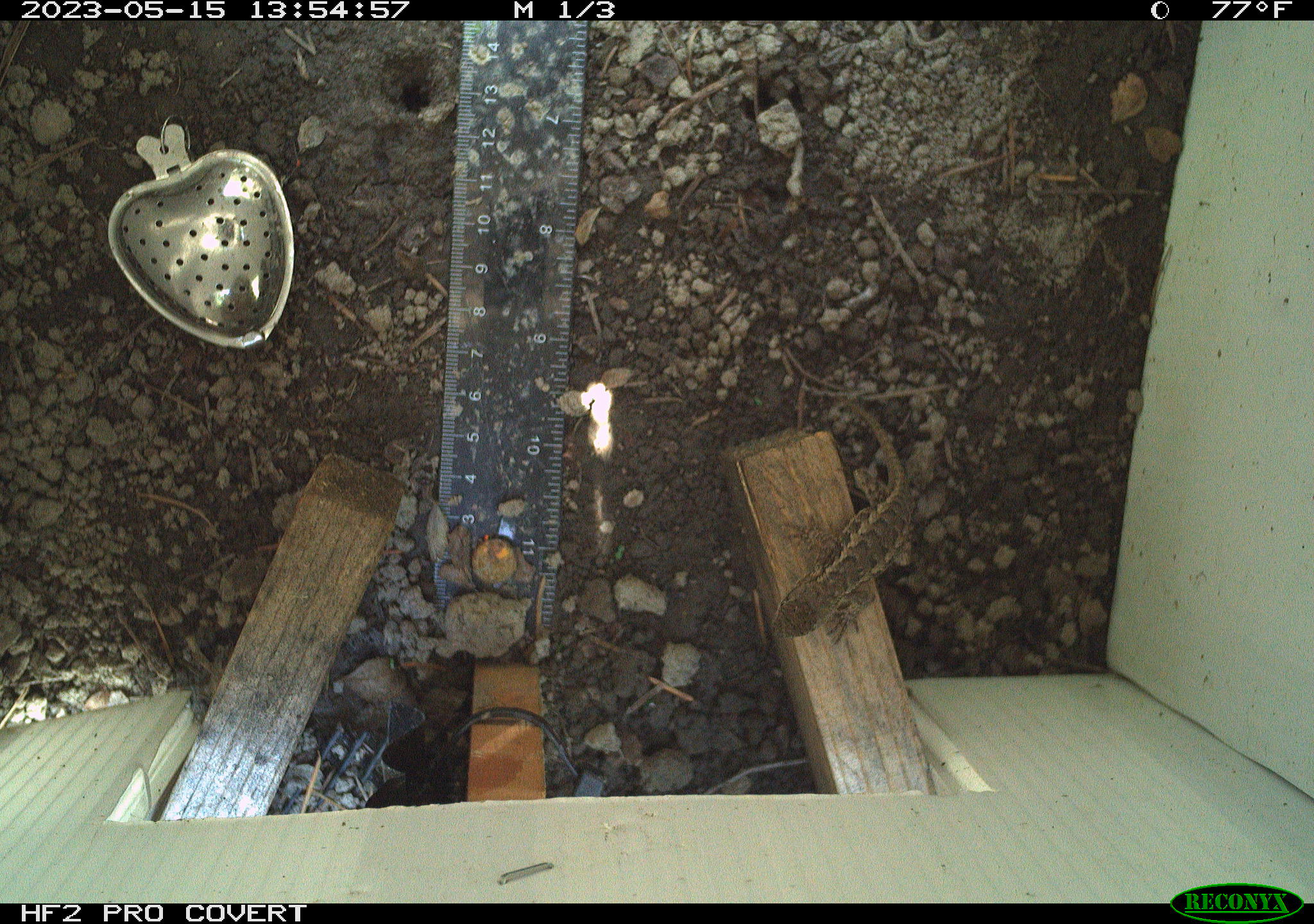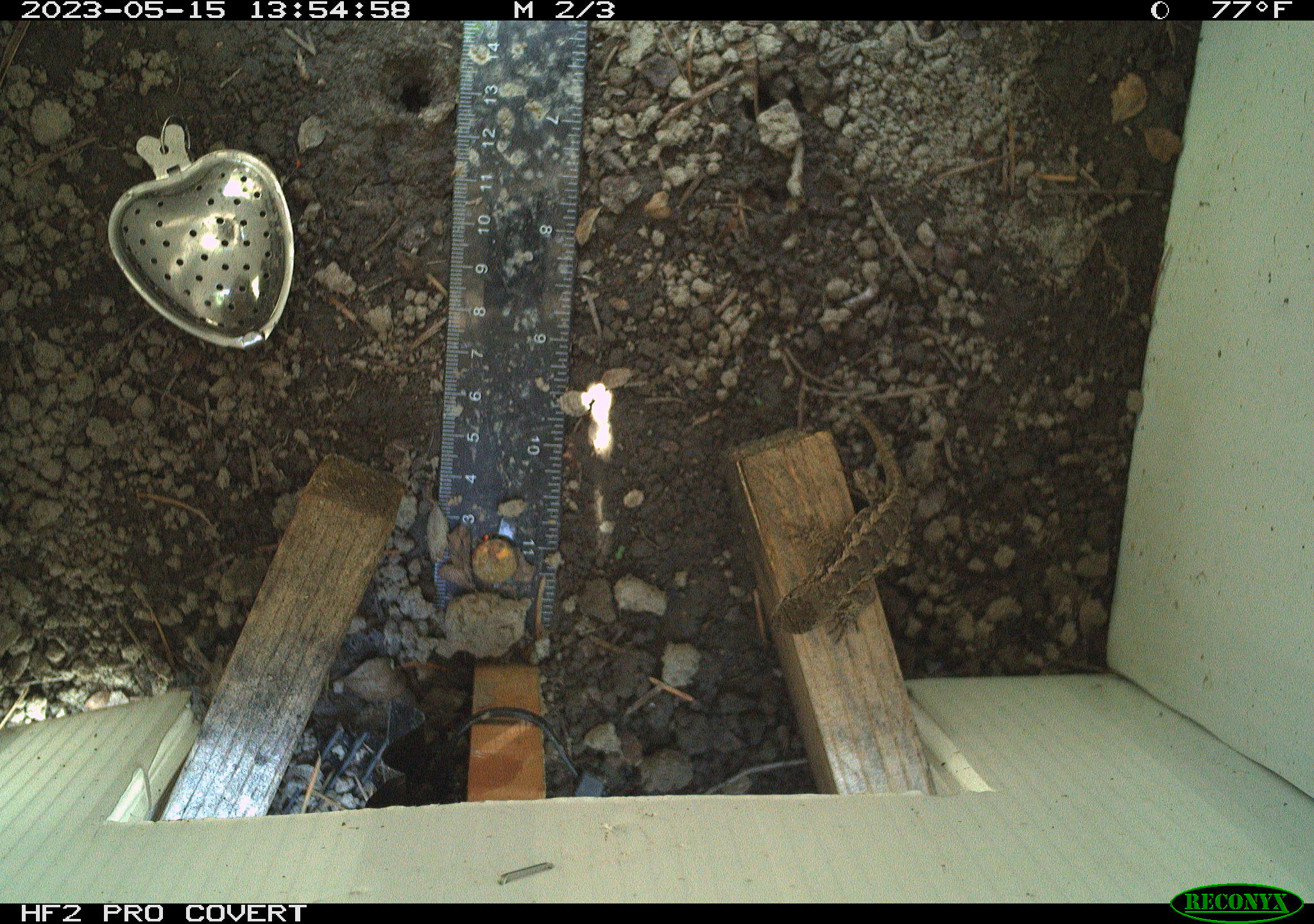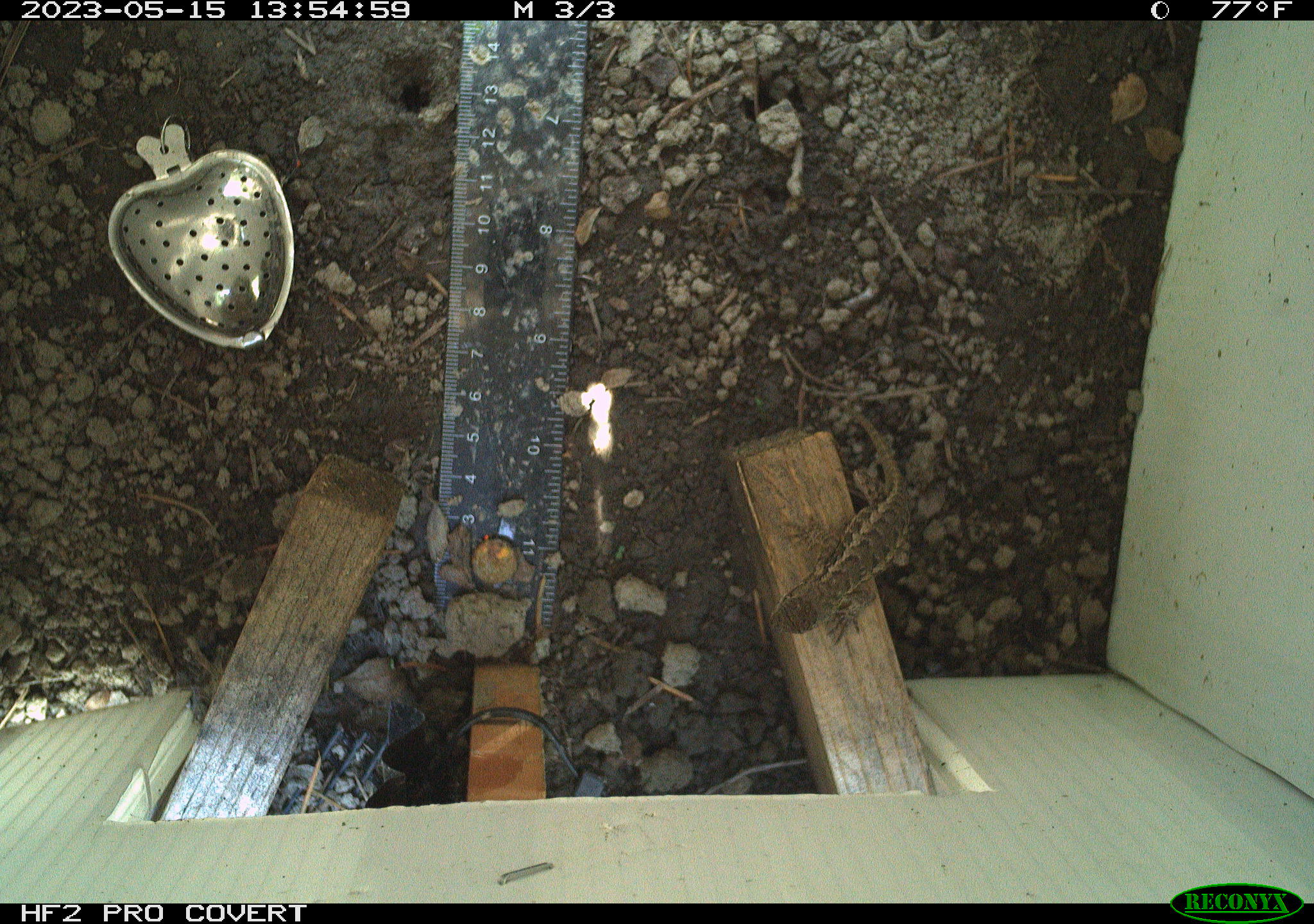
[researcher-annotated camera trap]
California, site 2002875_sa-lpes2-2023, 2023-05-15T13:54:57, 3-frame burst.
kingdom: Animalia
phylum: Chordata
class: Reptilia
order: Squamata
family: Phrynosomatidae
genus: Sceloporus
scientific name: Sceloporus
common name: spiny lizards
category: sceloporus species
Sceloporus species (spiny lizards) (Sceloporus).